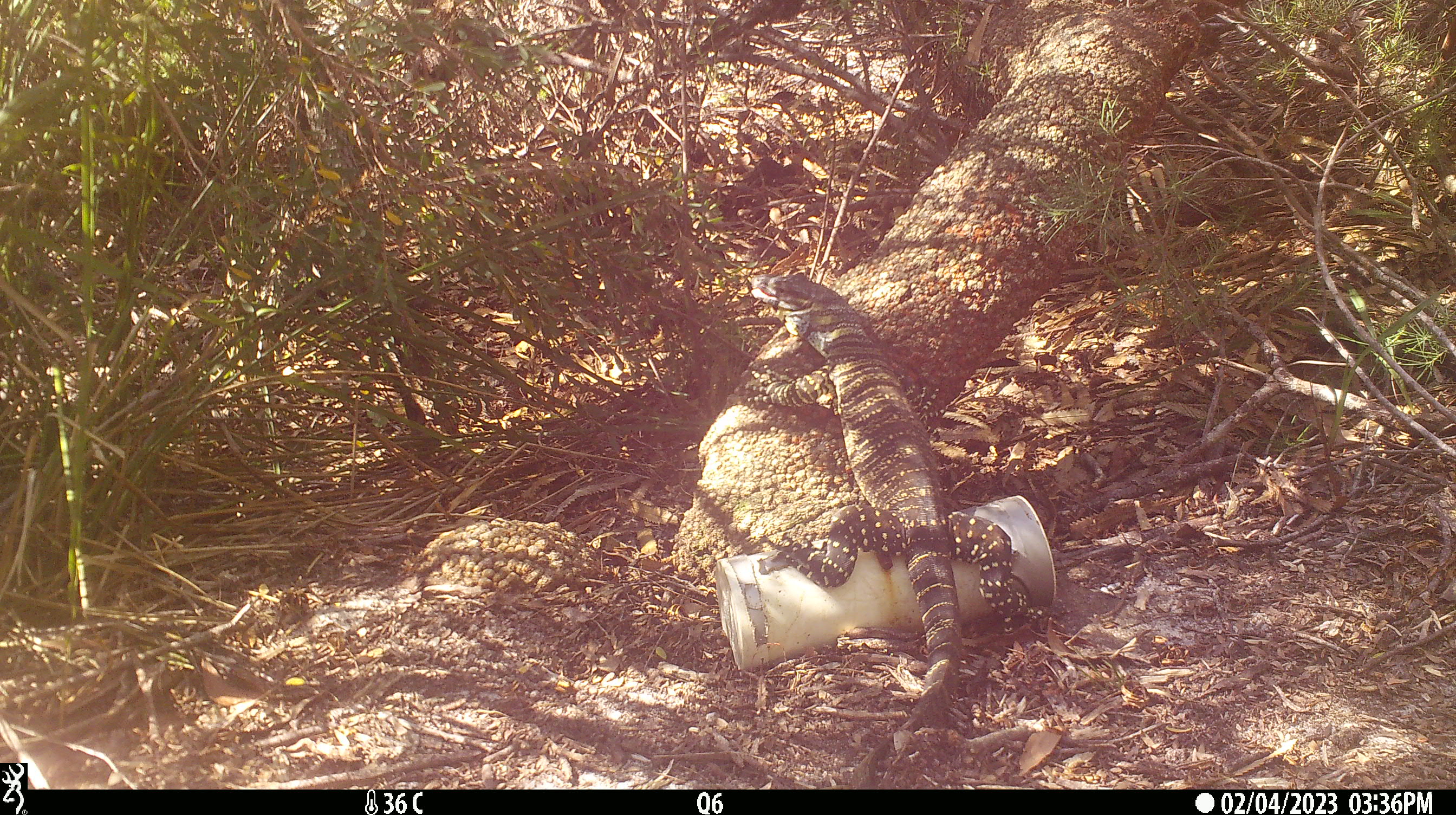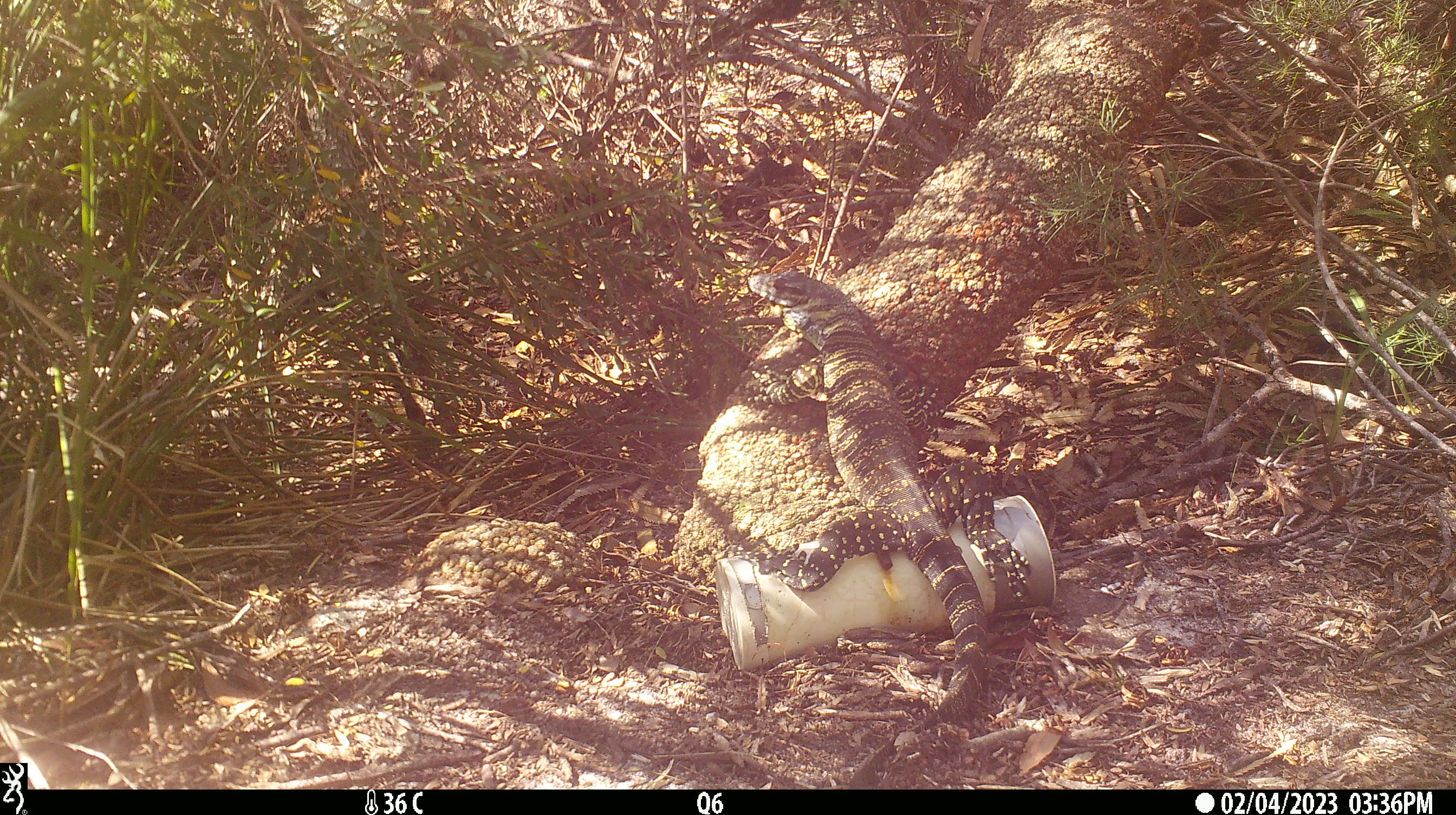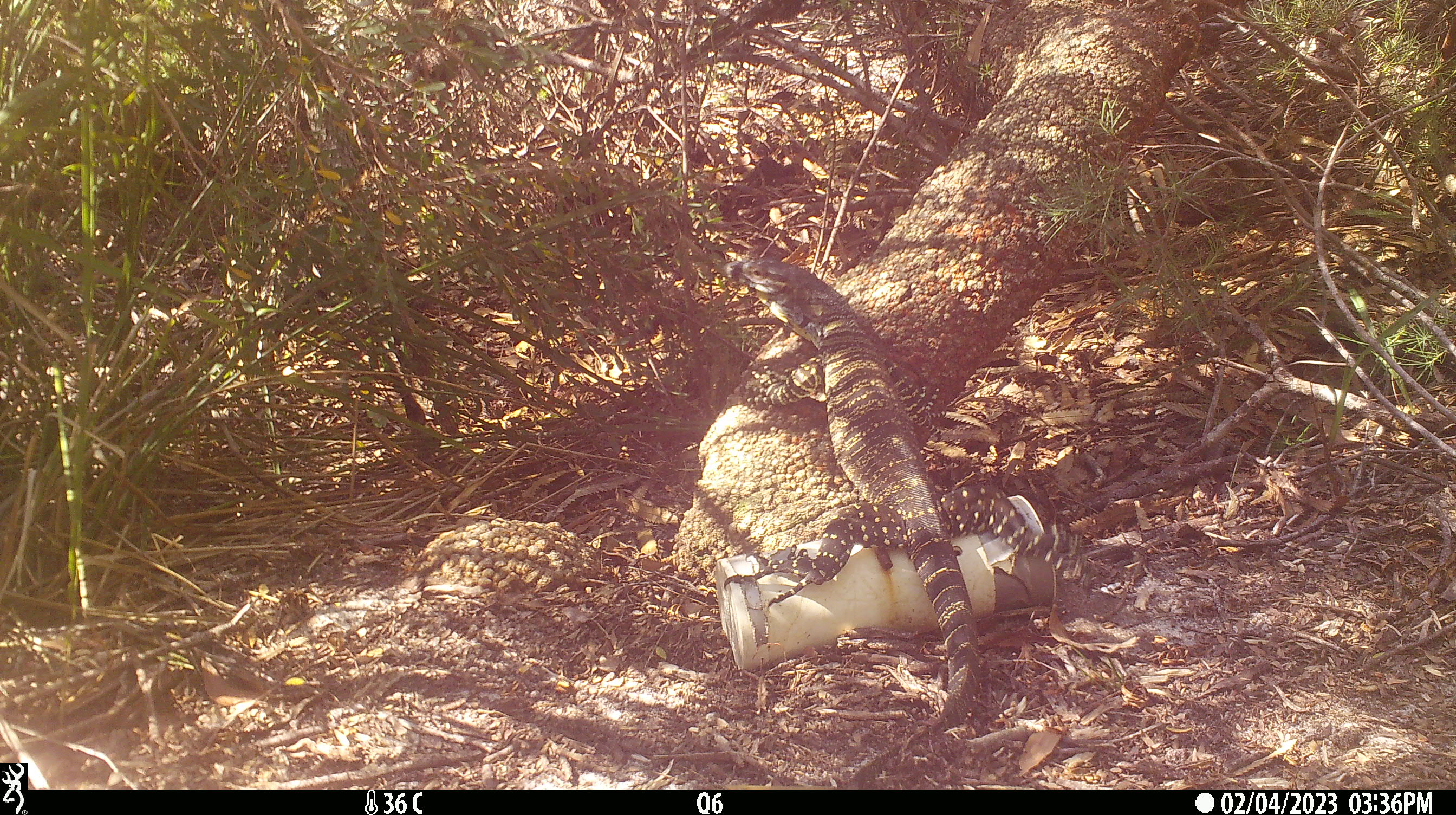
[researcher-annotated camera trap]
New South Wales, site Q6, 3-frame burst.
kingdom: Animalia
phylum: Chordata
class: Reptilia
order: Squamata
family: Varanidae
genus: Varanus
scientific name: Varanus varius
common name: lace monitor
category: goanna